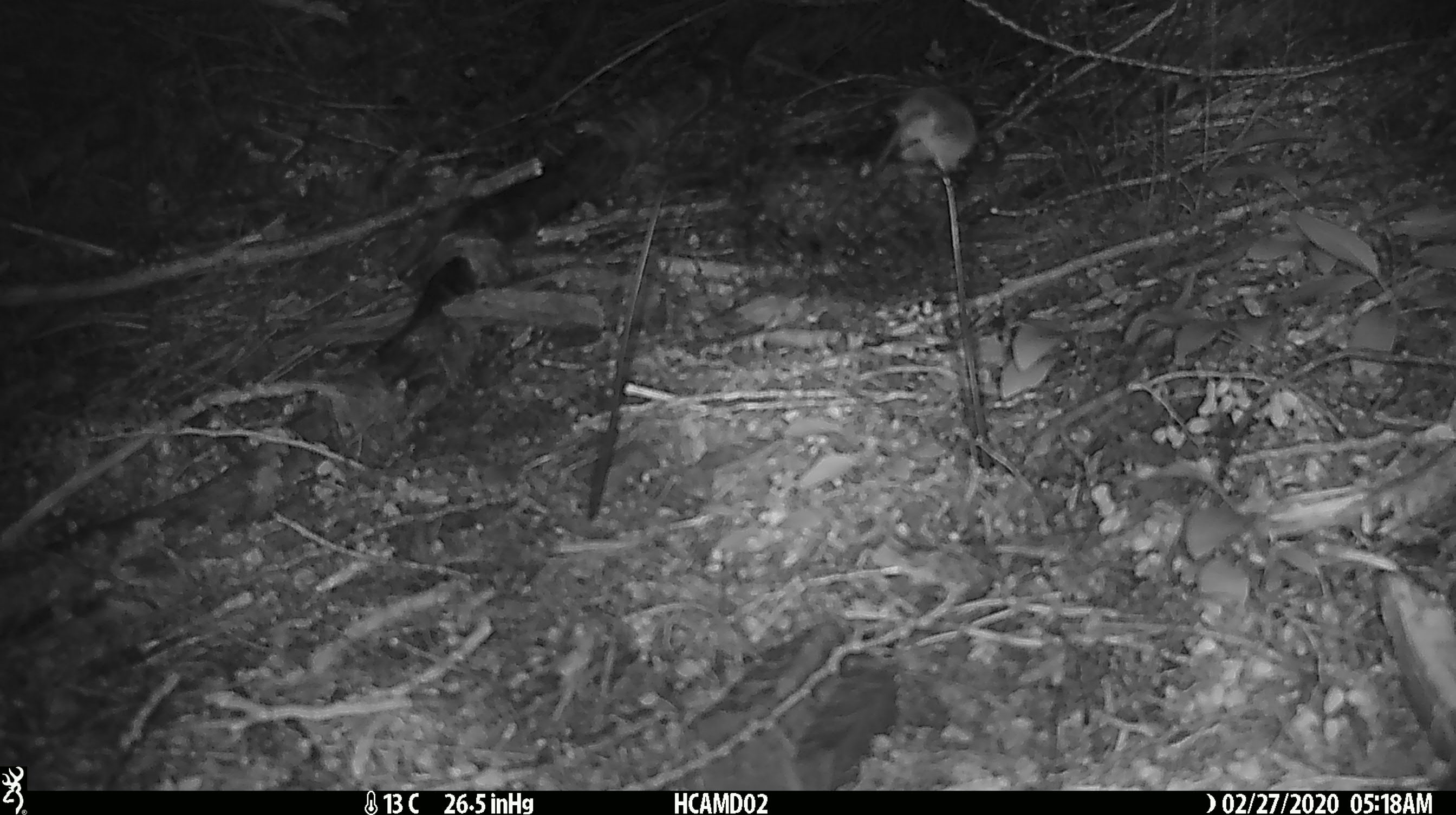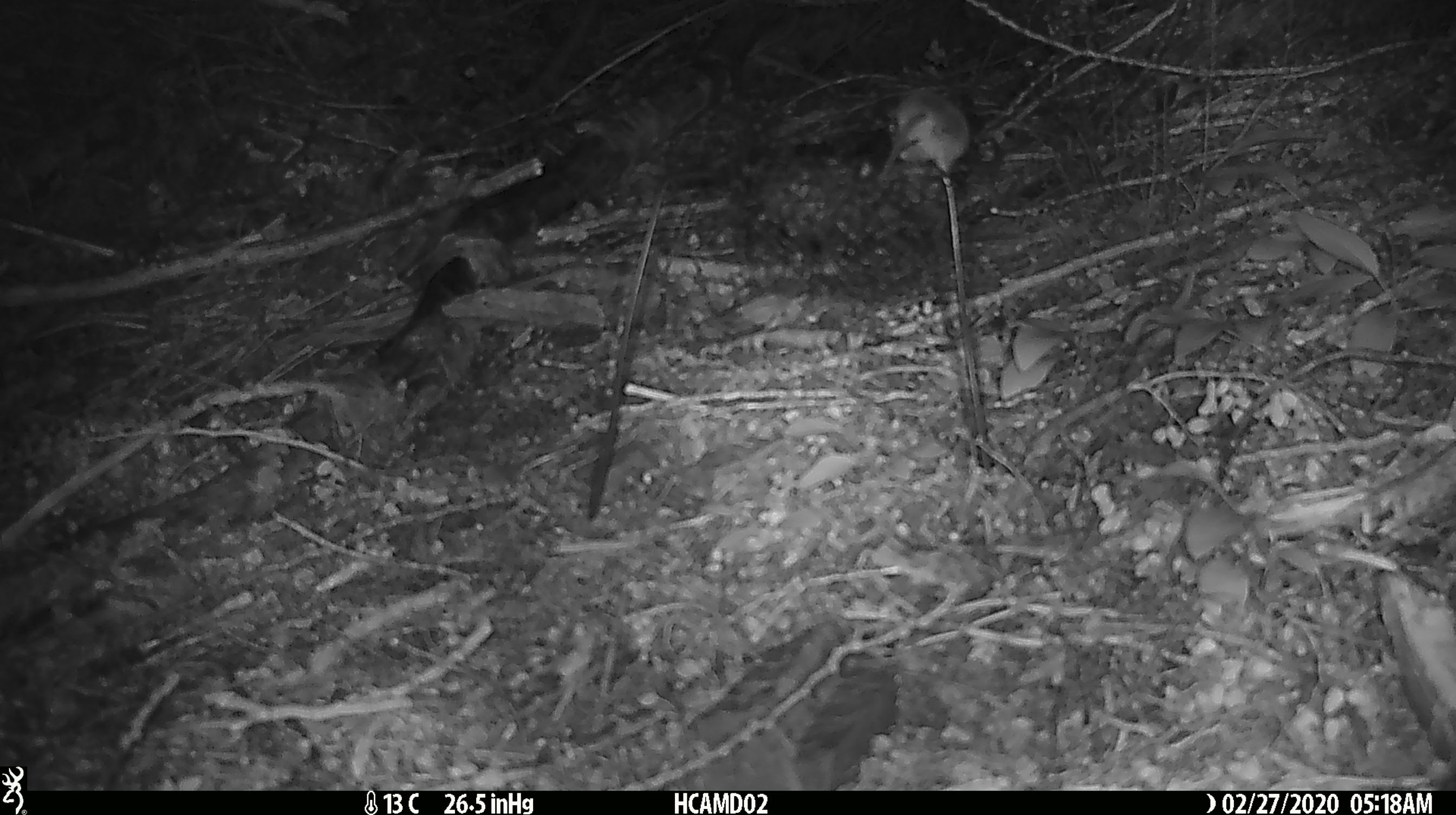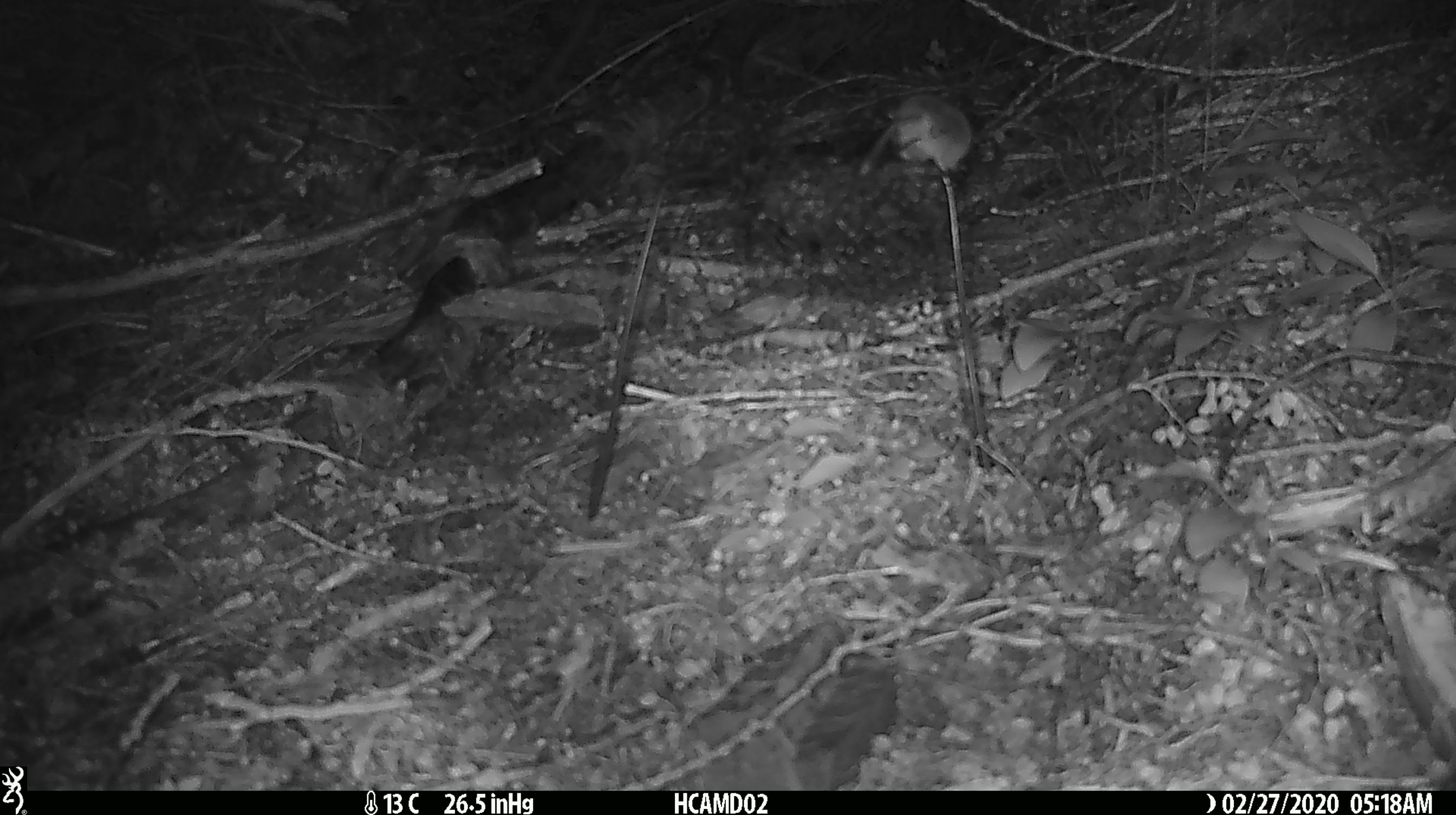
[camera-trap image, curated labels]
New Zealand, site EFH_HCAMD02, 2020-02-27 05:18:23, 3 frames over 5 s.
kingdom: Animalia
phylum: Chordata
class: Mammalia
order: Rodentia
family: Muridae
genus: Mus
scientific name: Mus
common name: mouse